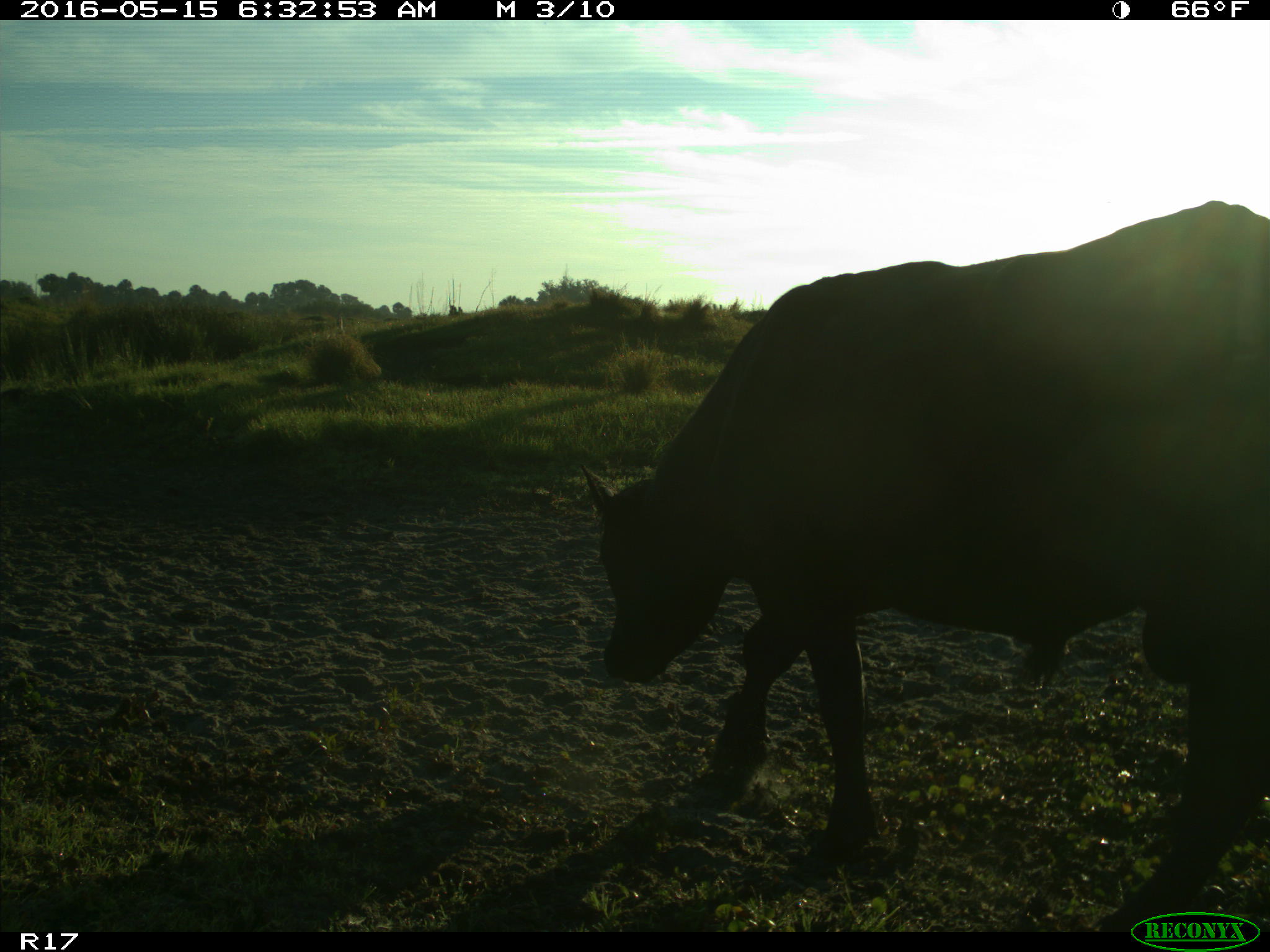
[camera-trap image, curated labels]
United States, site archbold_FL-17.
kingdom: Animalia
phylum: Chordata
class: Mammalia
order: Artiodactyla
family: Bovidae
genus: Bos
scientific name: Bos taurus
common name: domestic cow